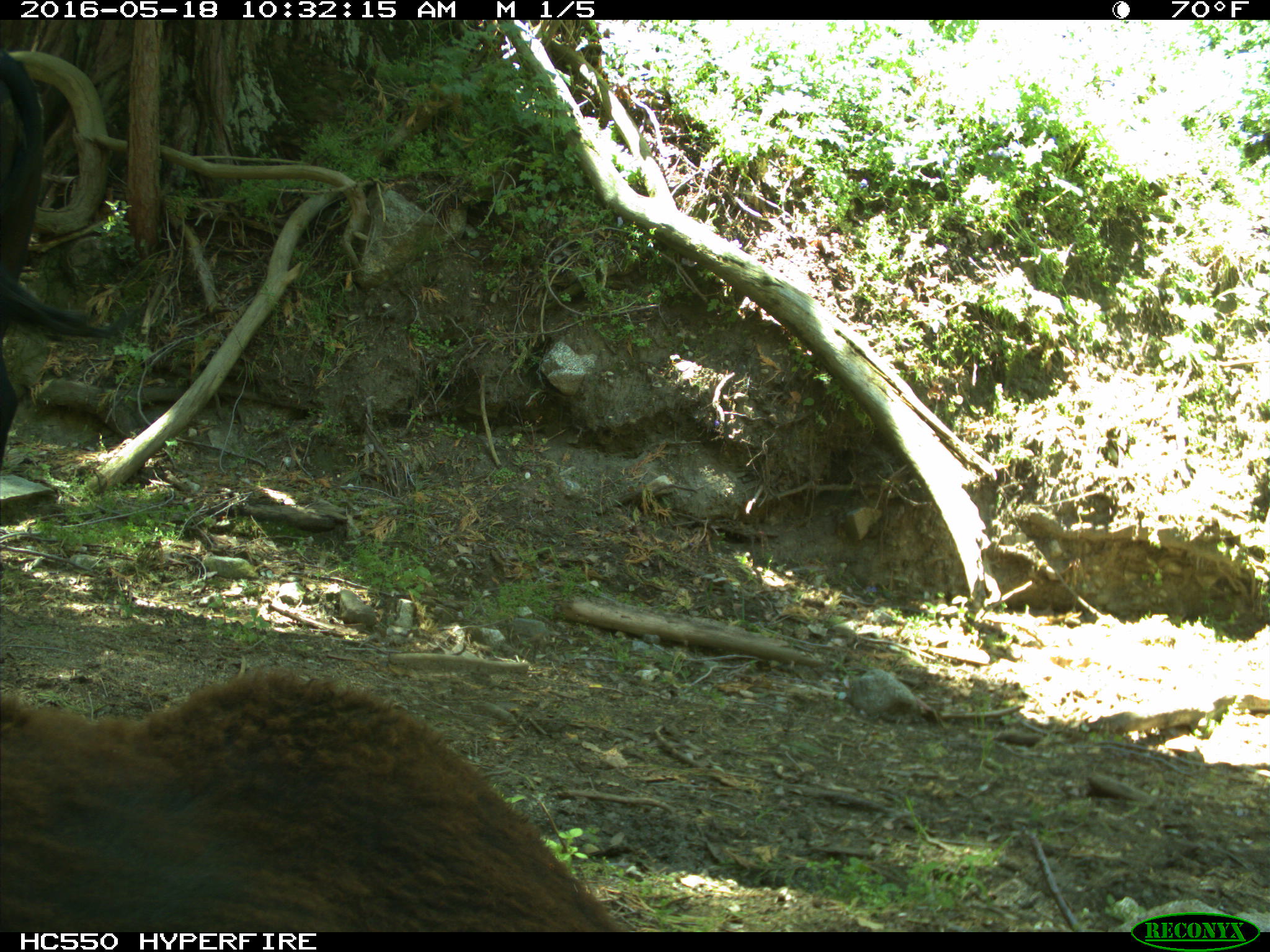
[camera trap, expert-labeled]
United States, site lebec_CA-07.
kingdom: Animalia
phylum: Chordata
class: Mammalia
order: Artiodactyla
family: Bovidae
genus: Bos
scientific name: Bos taurus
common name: domestic cow